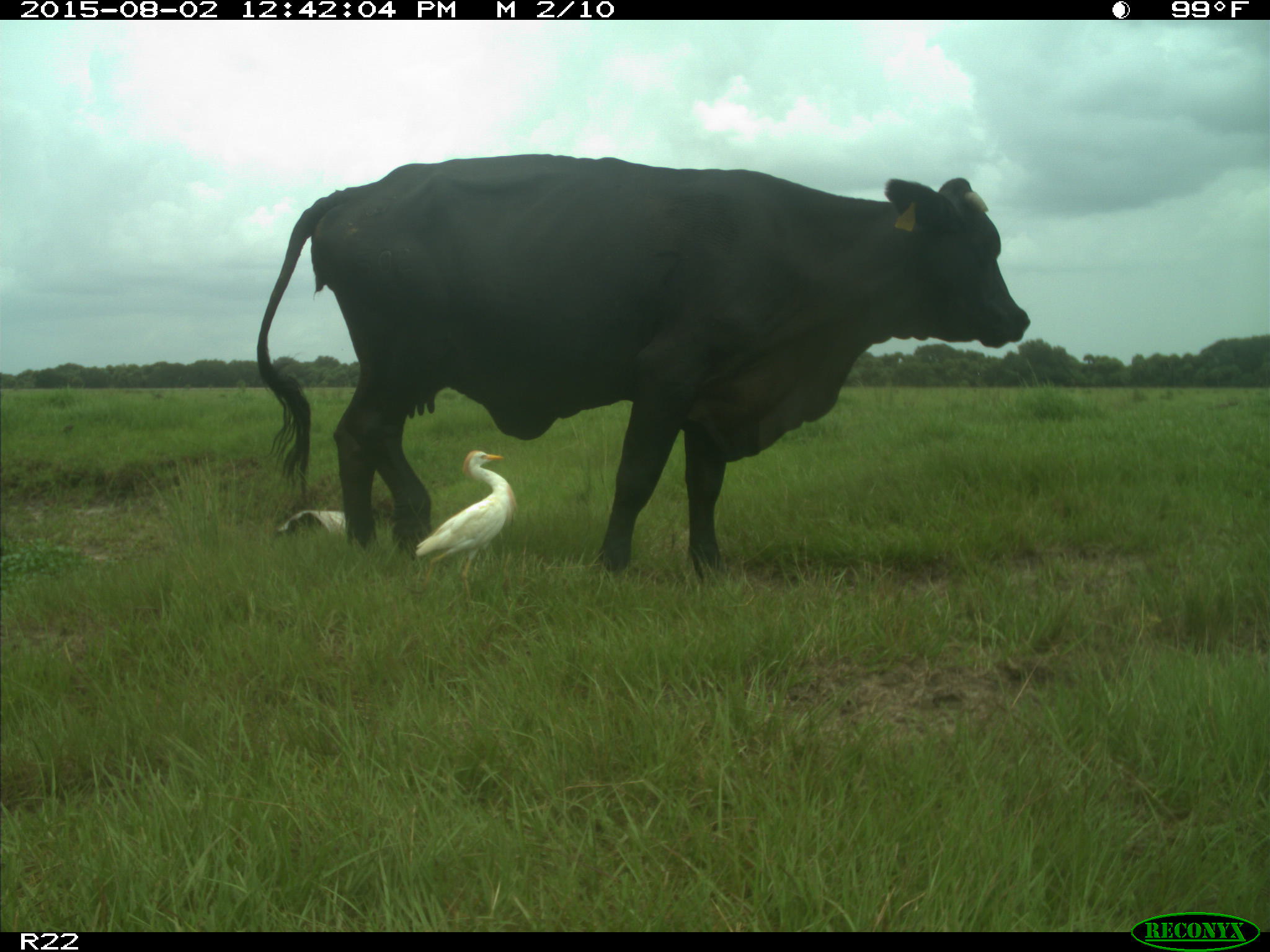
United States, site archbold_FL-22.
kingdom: Animalia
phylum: Chordata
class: Mammalia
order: Artiodactyla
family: Bovidae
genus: Bos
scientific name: Bos taurus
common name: domestic cow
Bos taurus (domestic cow).